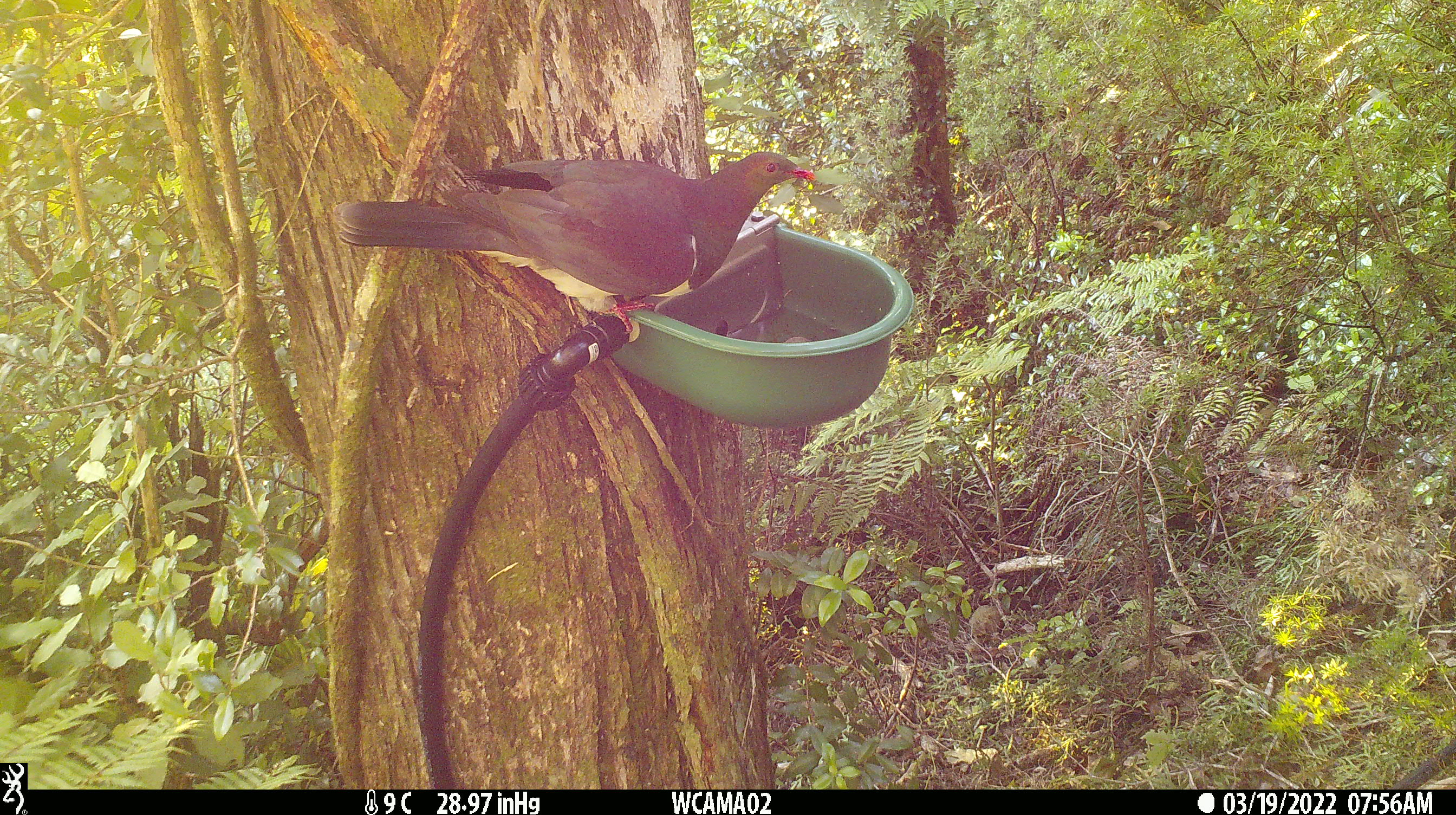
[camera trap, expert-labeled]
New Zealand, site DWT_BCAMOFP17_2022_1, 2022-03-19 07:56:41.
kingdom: Animalia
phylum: Chordata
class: Aves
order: Columbiformes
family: Columbidae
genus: Hemiphaga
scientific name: Hemiphaga novaeseelandiae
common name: new zealand pigeon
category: kereru